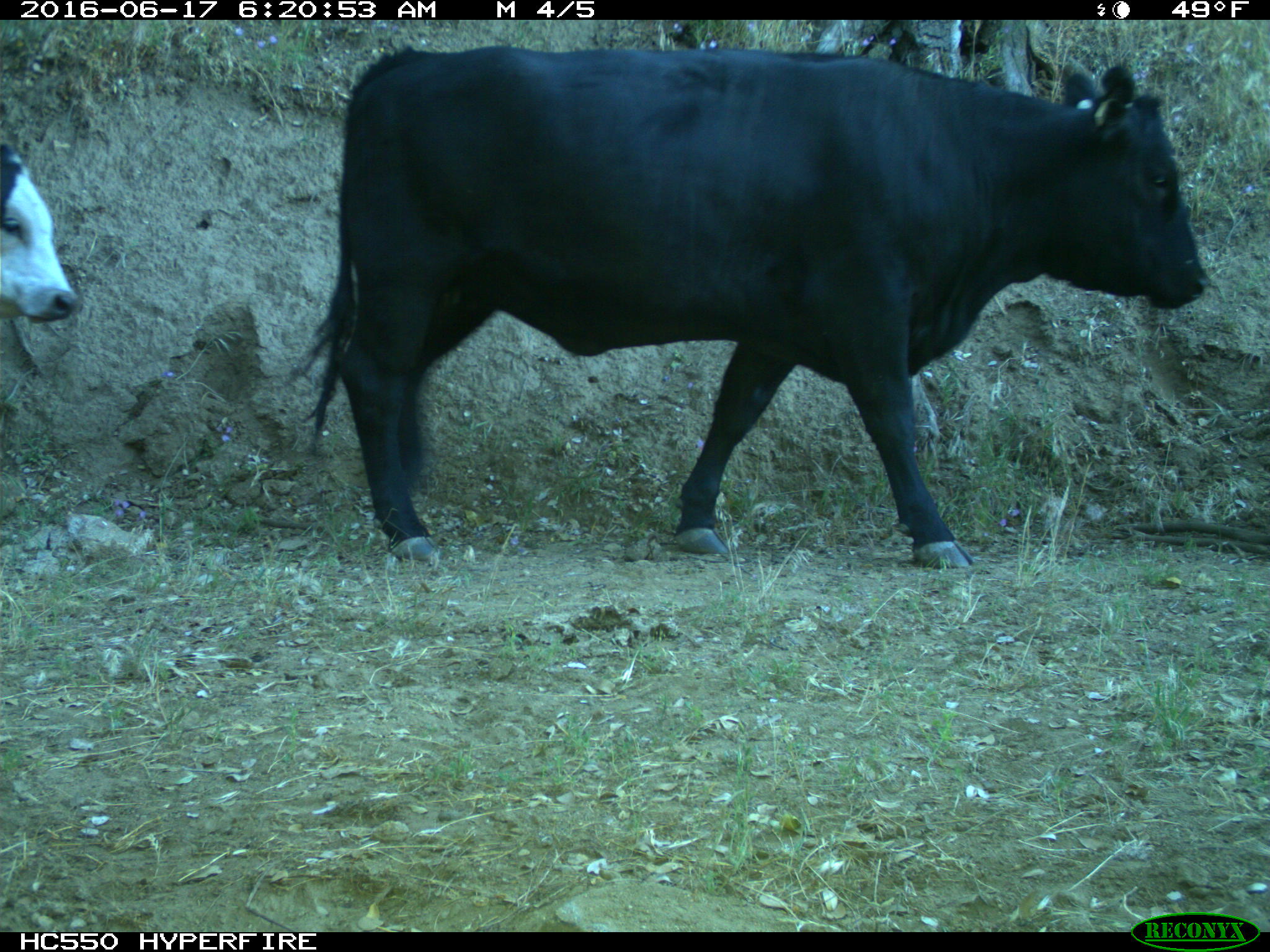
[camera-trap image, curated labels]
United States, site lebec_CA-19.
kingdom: Animalia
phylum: Chordata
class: Mammalia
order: Artiodactyla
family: Bovidae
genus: Bos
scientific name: Bos taurus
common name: domestic cow